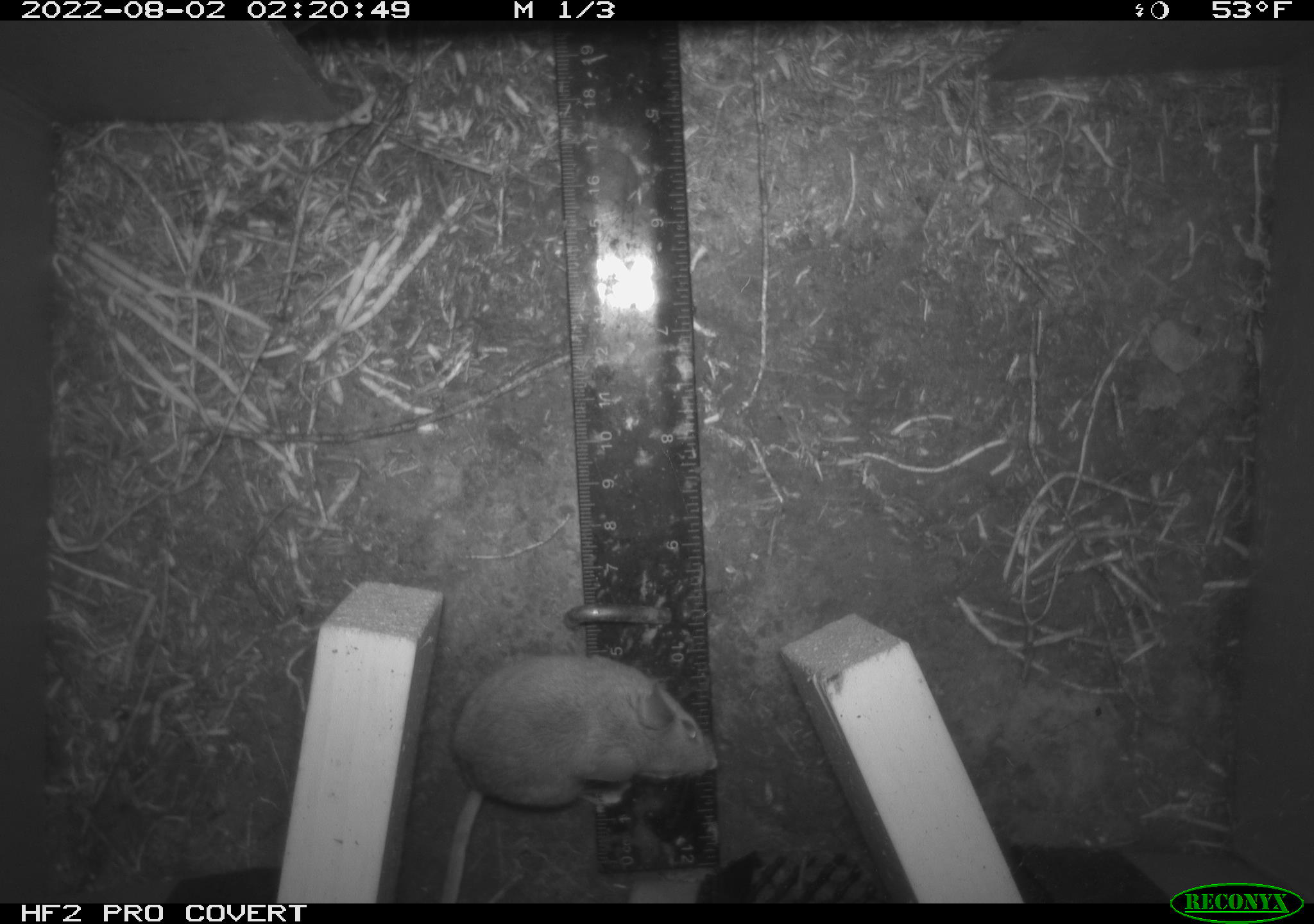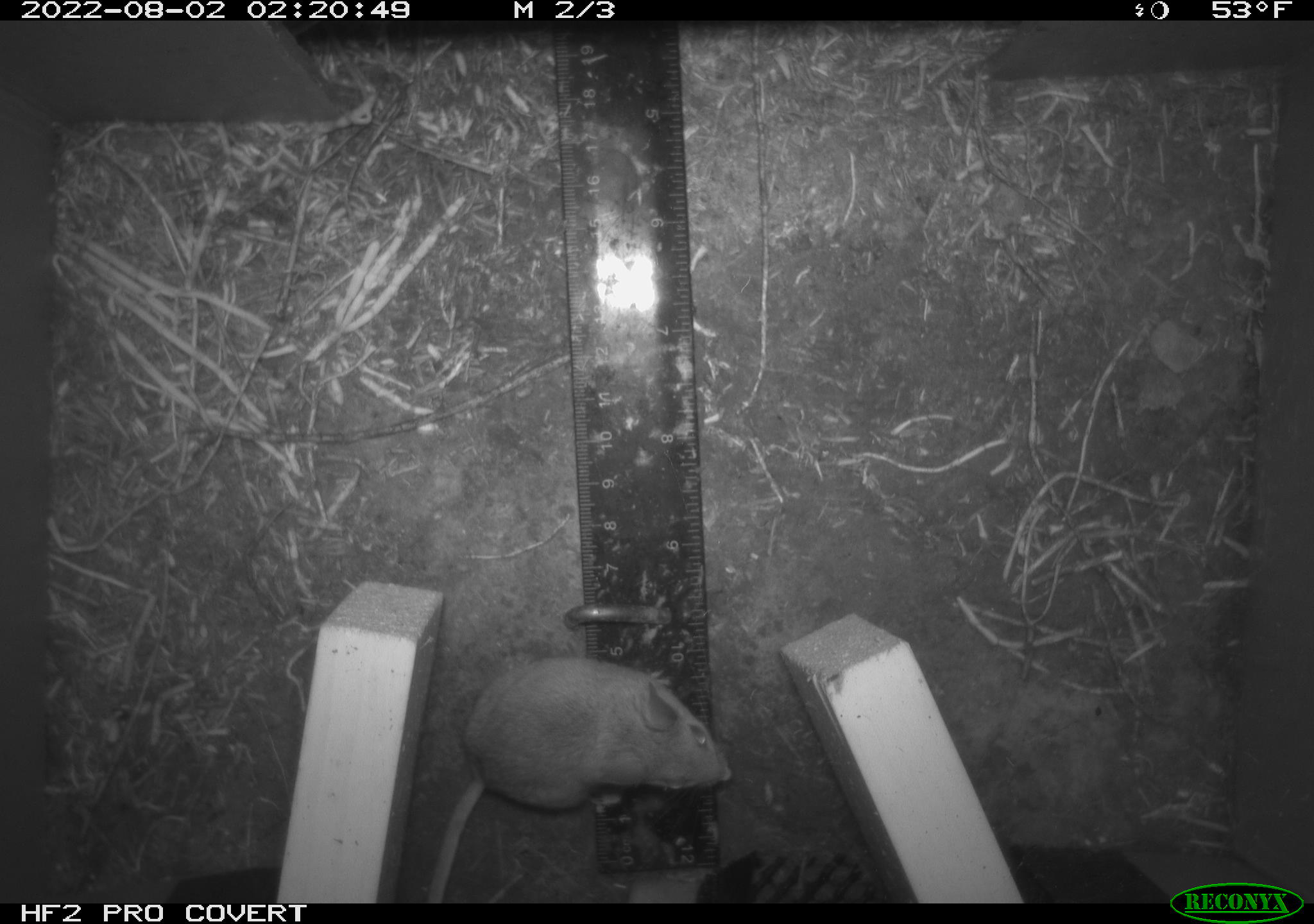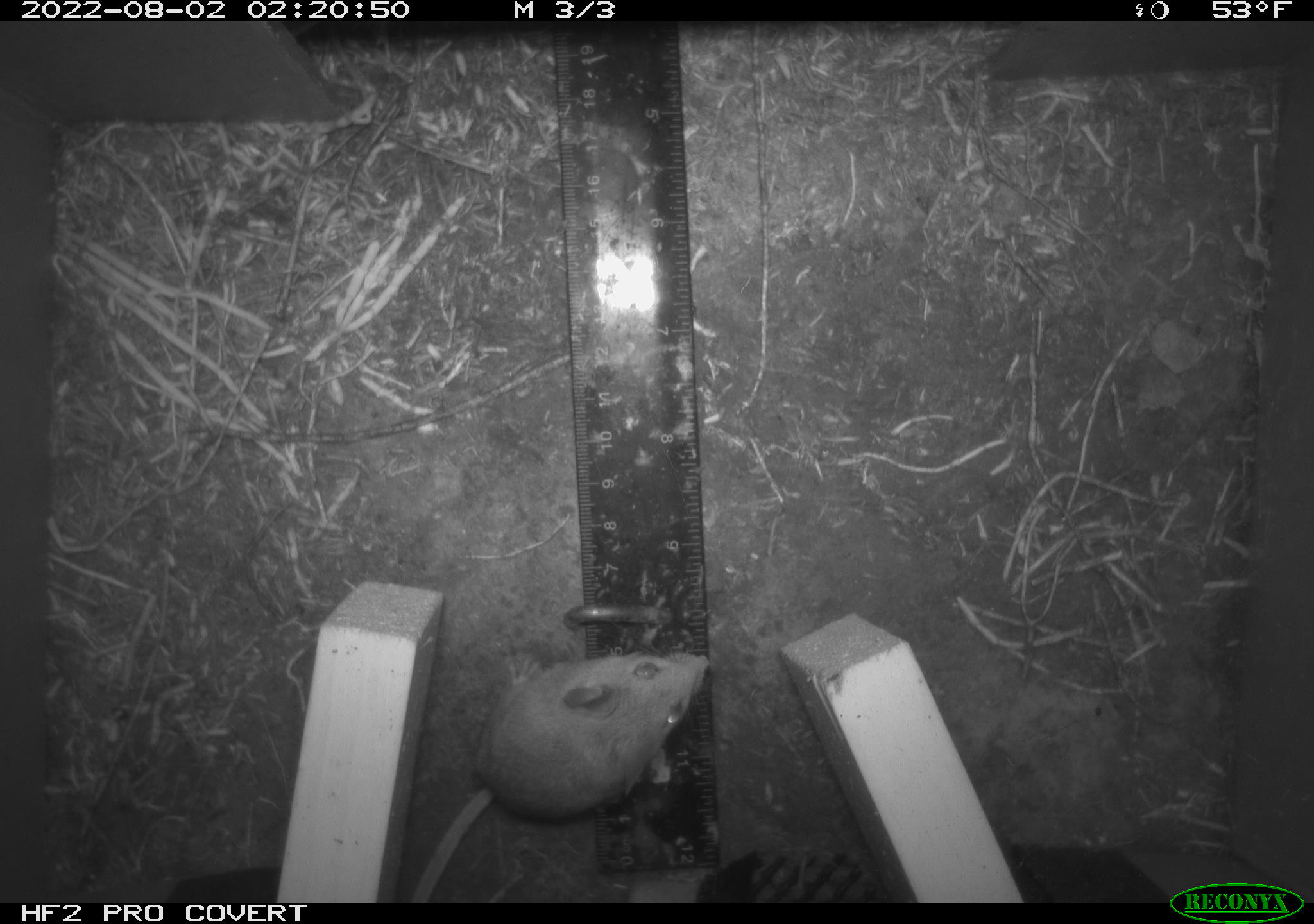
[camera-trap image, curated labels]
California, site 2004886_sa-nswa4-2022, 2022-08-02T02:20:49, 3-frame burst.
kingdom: Animalia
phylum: Chordata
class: Mammalia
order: Rodentia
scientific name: Rodentia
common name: rodent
Rodent (Rodentia).